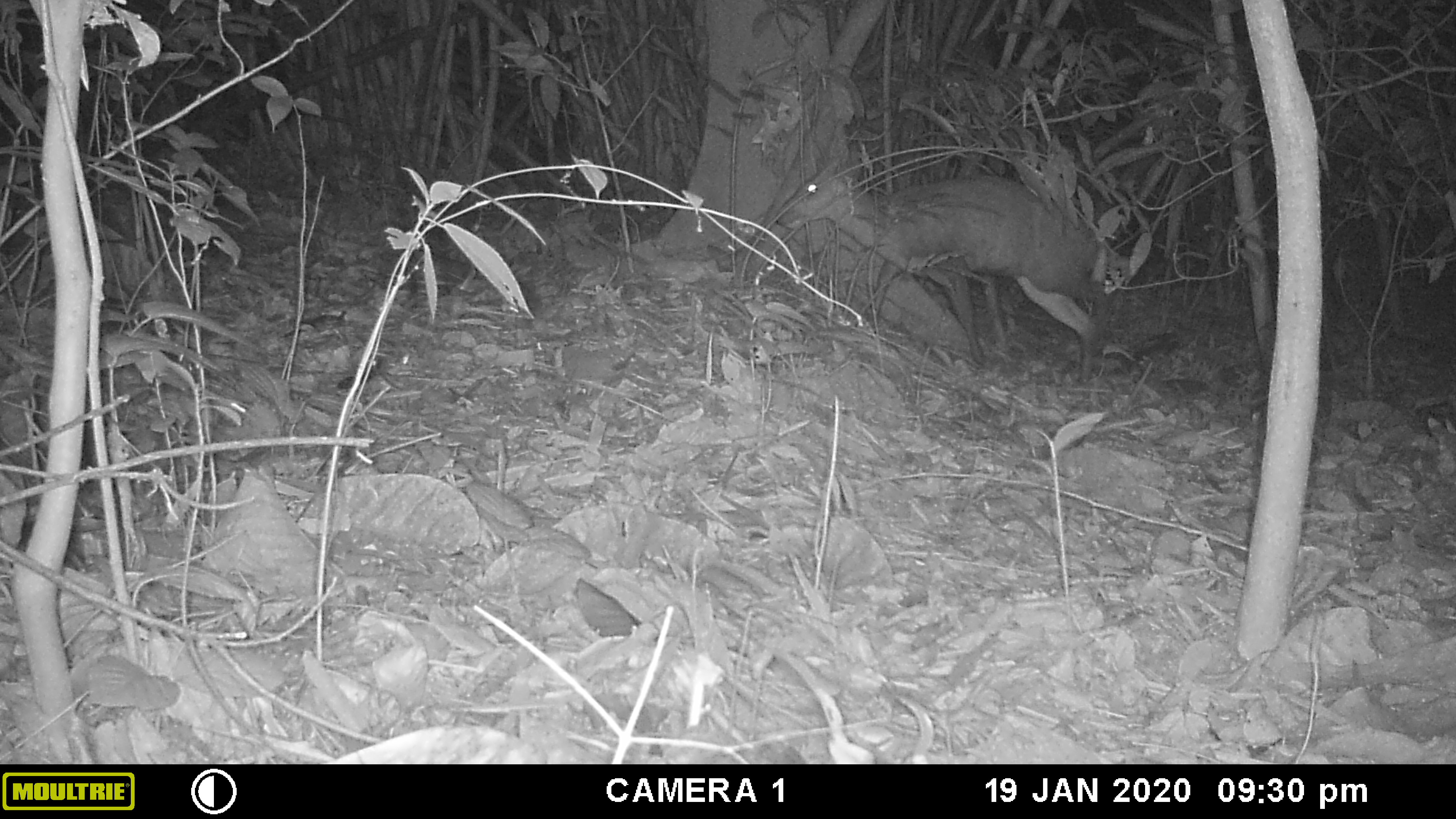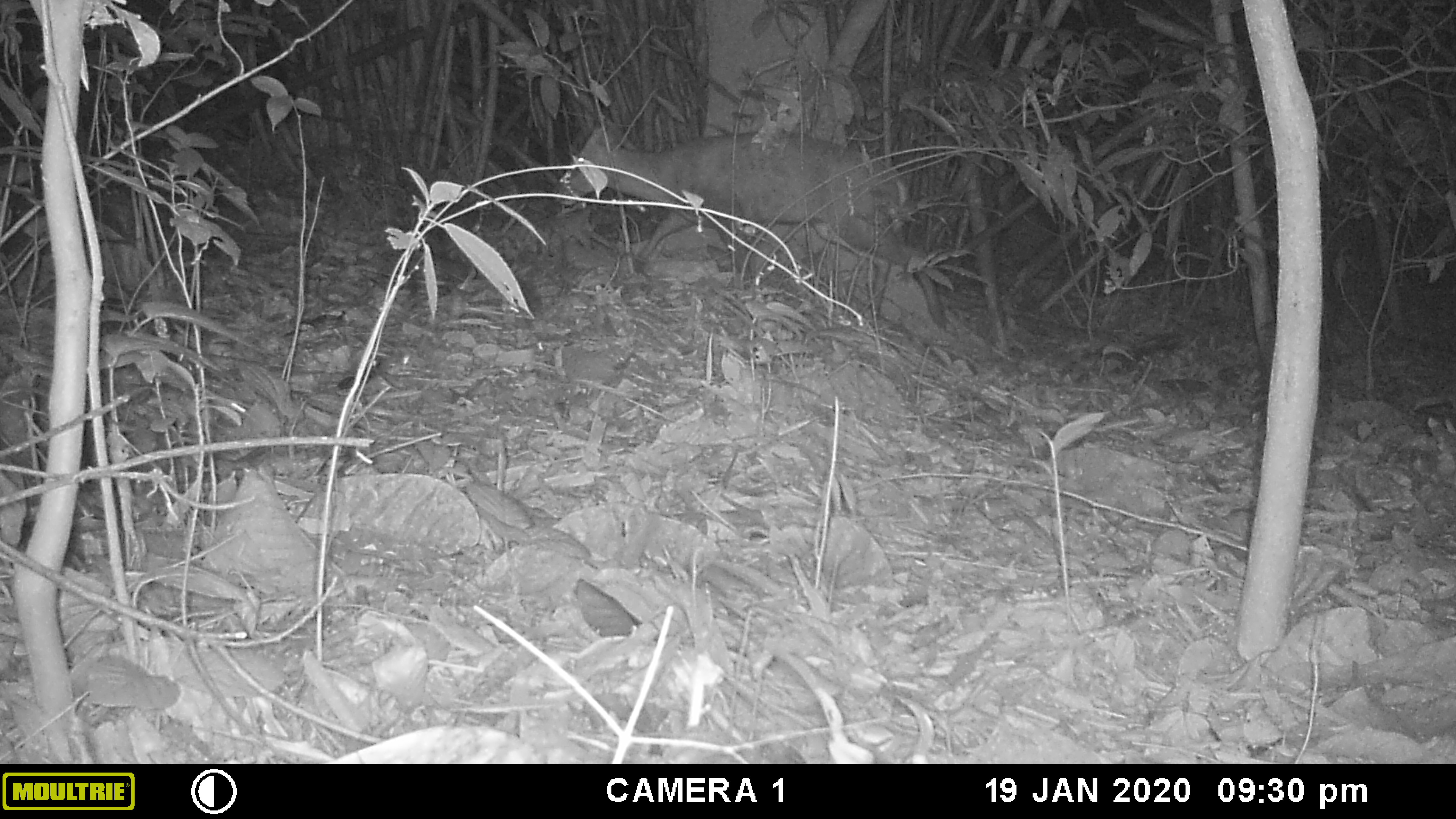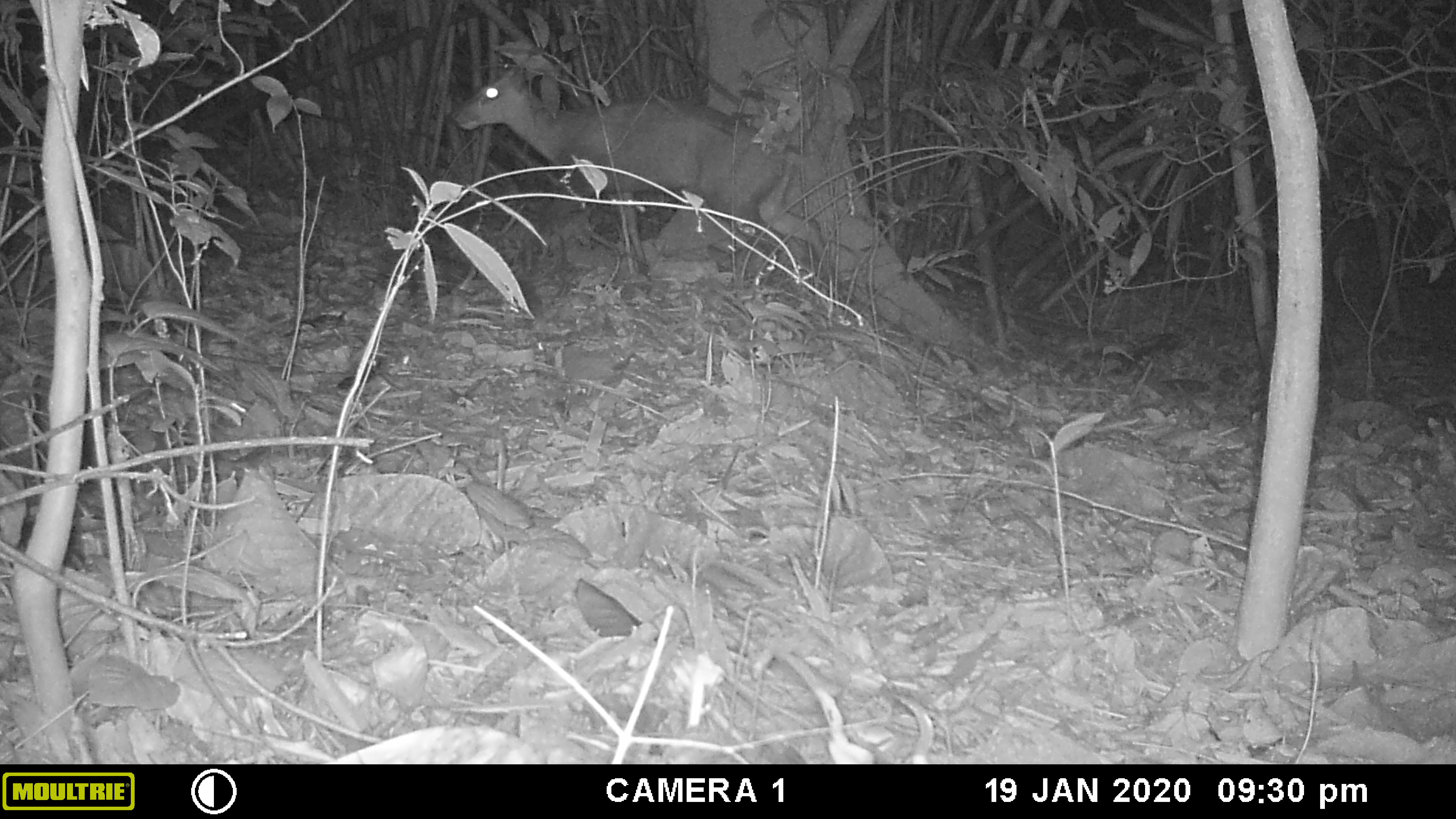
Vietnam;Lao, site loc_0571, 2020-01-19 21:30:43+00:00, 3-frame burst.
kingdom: Animalia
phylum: Chordata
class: Mammalia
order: Artiodactyla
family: Cervidae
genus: Muntiacus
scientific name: Muntiacus rooseveltorum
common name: roosevelt's muntjac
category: roosevelts muntjac group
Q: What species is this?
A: Roosevelts muntjac group (roosevelt's muntjac) (Muntiacus rooseveltorum).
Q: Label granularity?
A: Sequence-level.